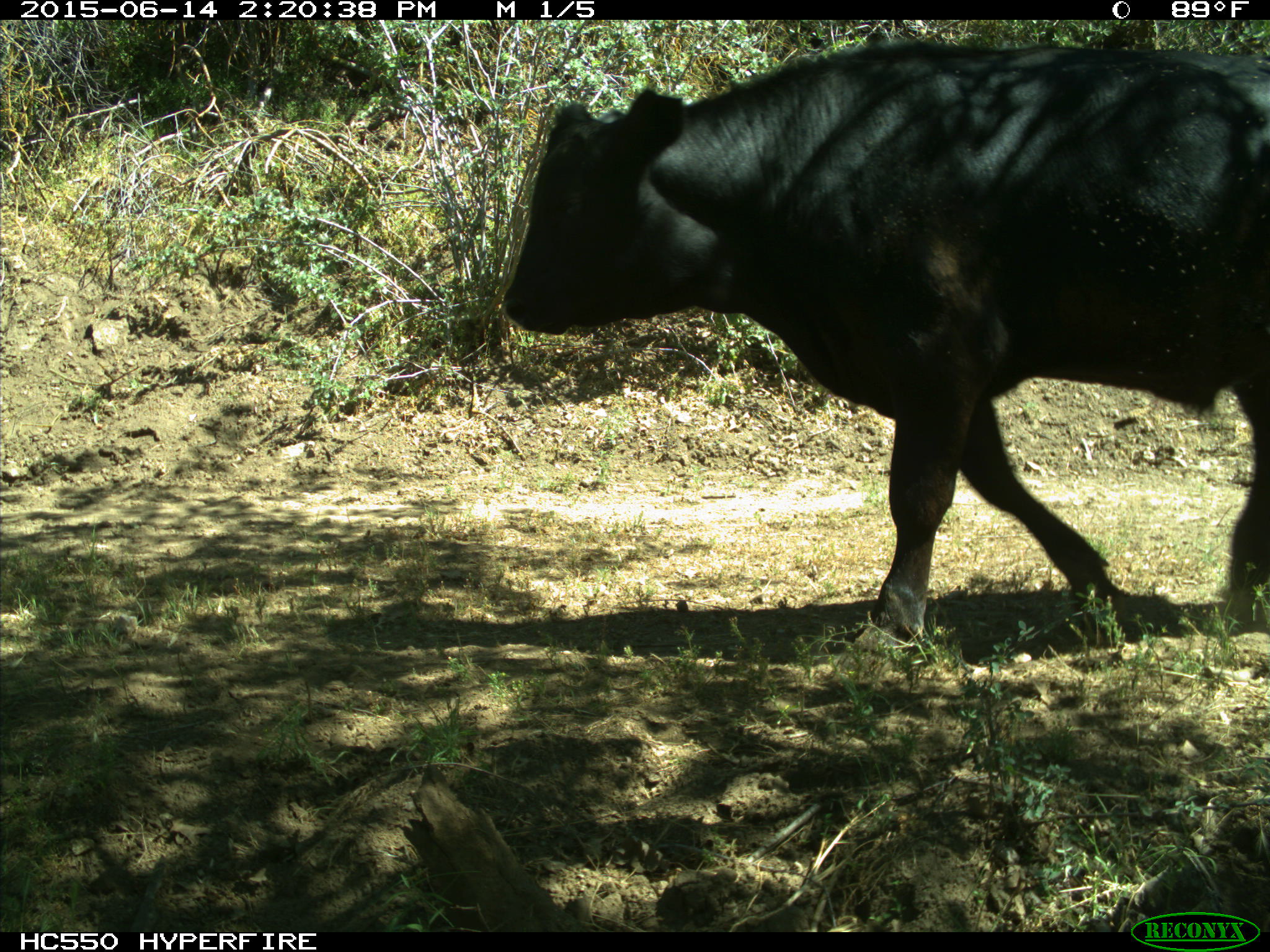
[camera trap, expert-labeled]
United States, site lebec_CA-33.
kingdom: Animalia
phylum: Chordata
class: Mammalia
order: Artiodactyla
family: Bovidae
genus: Bos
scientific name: Bos taurus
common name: domestic cow